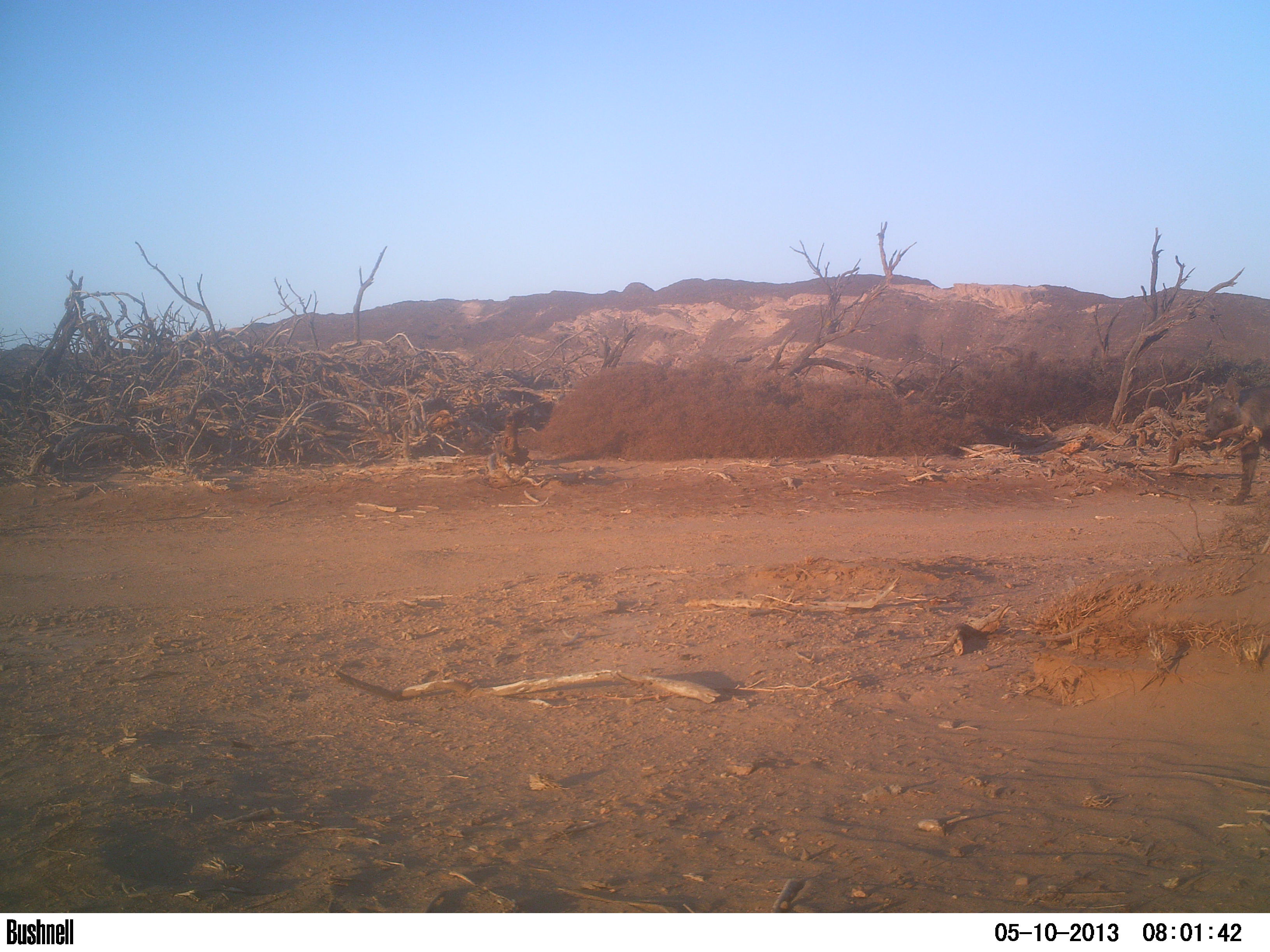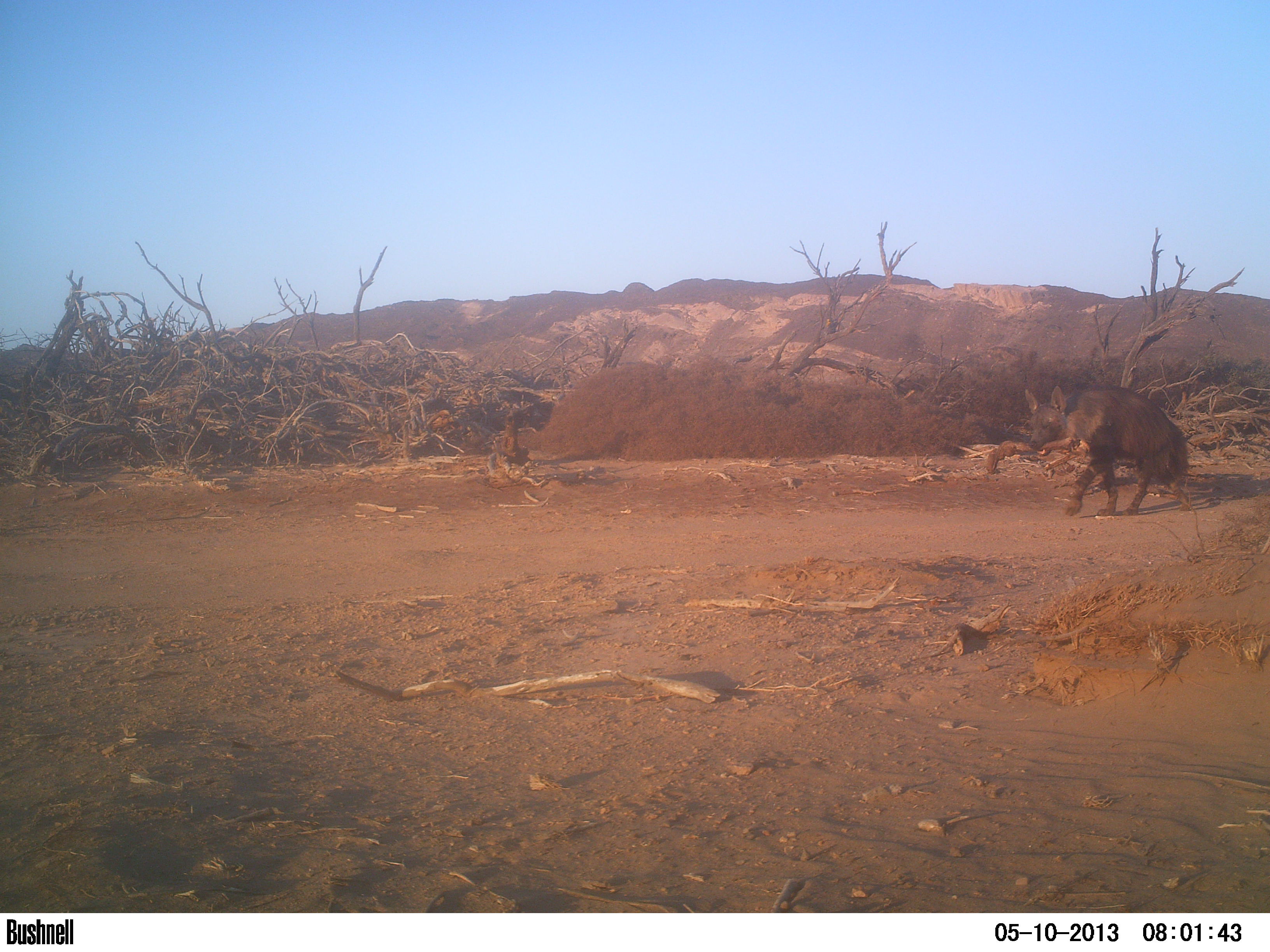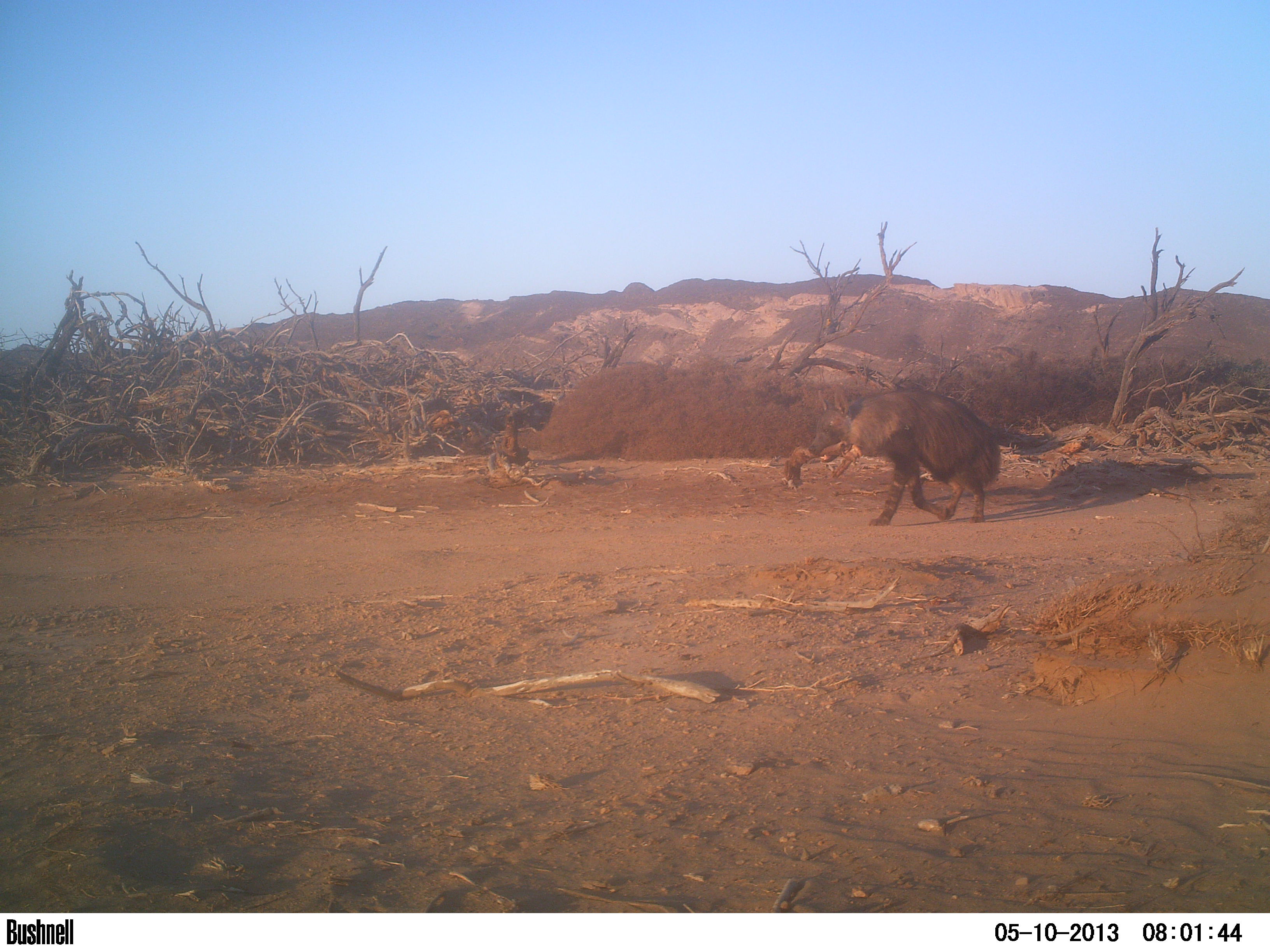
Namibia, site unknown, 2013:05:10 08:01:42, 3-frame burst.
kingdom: Animalia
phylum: Chordata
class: Mammalia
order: Carnivora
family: Hyaenidae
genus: Parahyaena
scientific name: Parahyaena brunnea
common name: brown hyena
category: hyaena brunnea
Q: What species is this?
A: Hyaena brunnea (brown hyena) (Parahyaena brunnea).